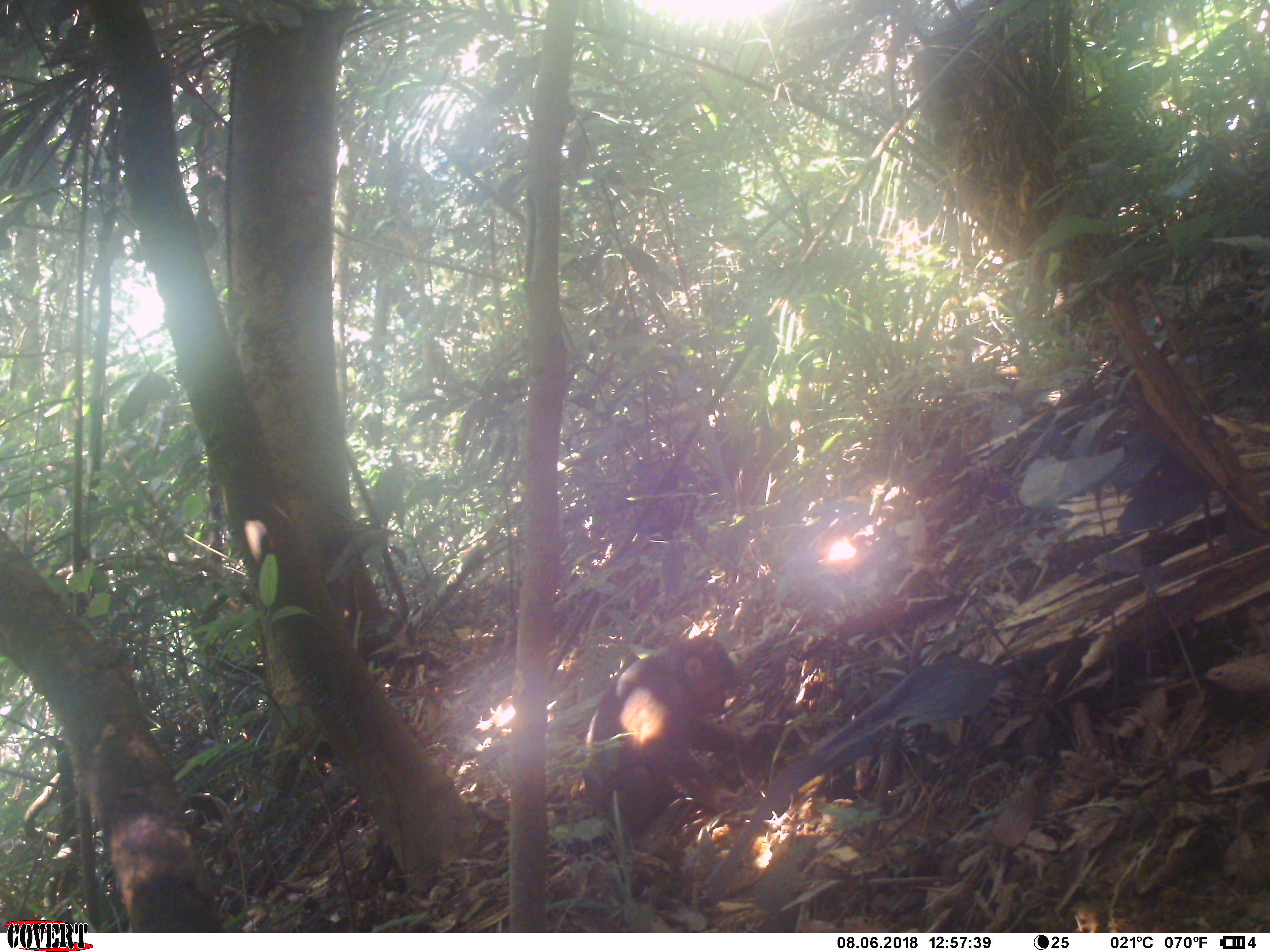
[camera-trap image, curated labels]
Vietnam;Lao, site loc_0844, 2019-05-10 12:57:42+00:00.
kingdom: Animalia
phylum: Chordata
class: Mammalia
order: Primates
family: Cercopithecidae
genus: Macaca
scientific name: Macaca arctoides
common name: stump-tailed macaque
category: stump tailed macaque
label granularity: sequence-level